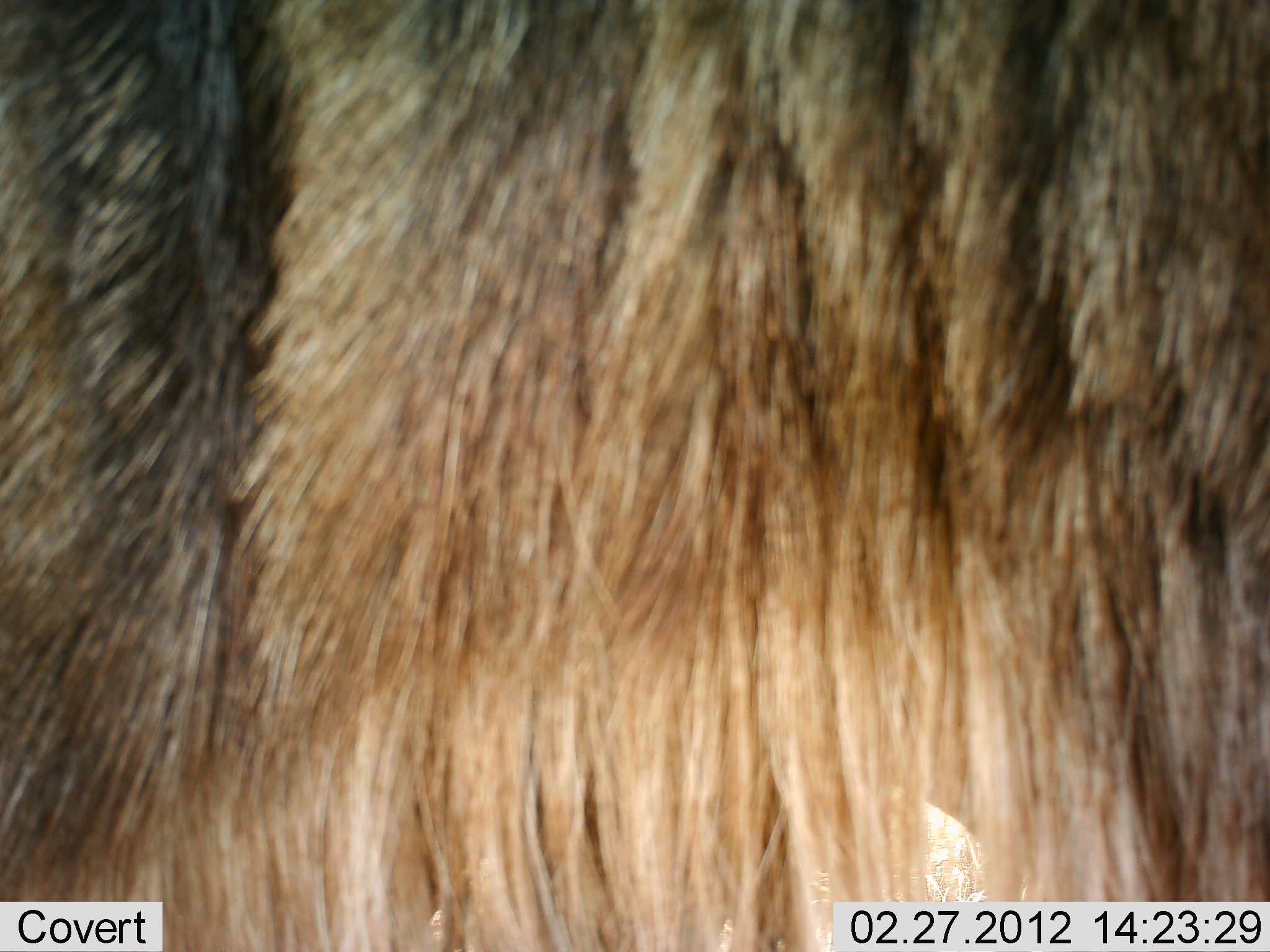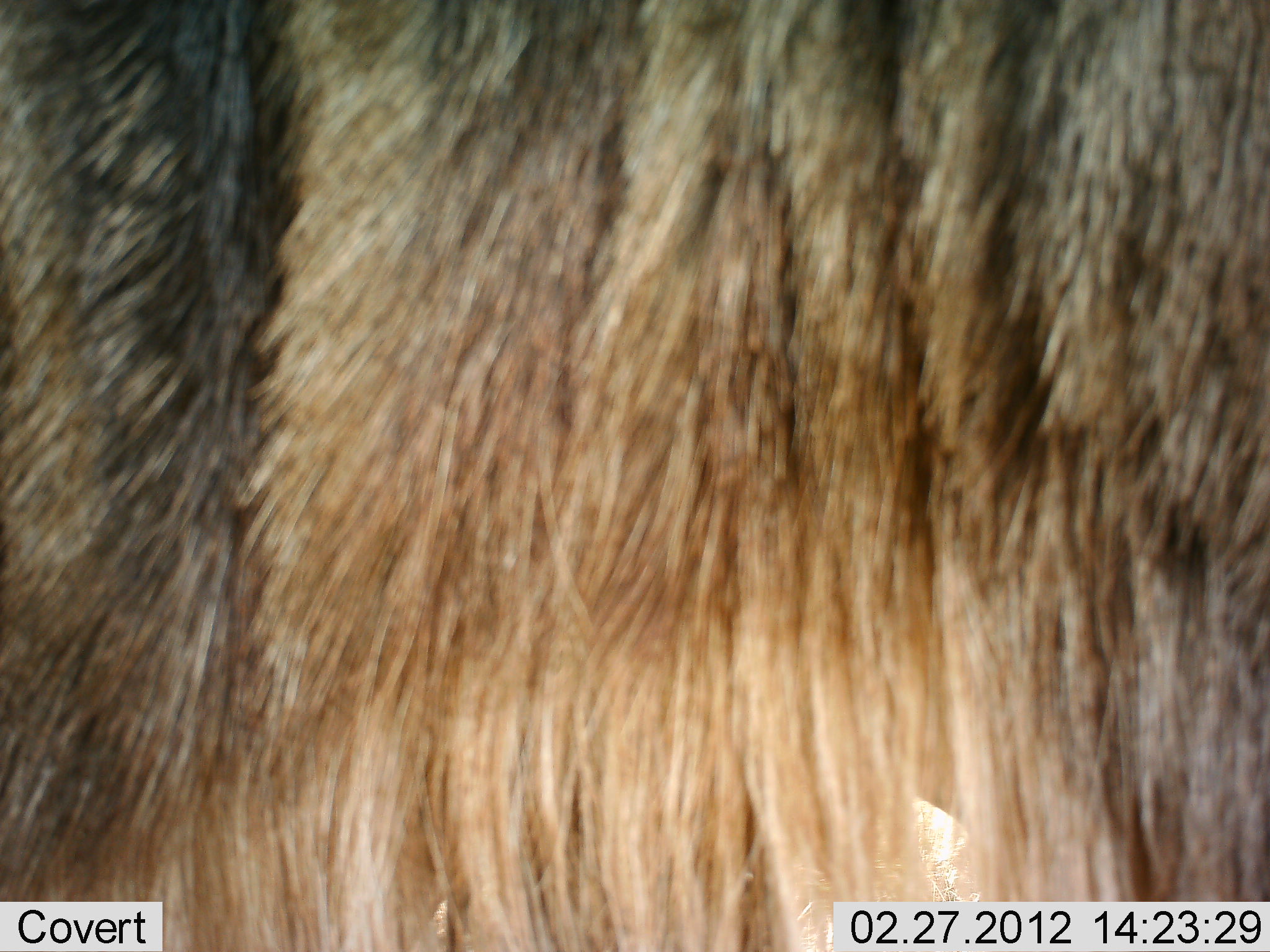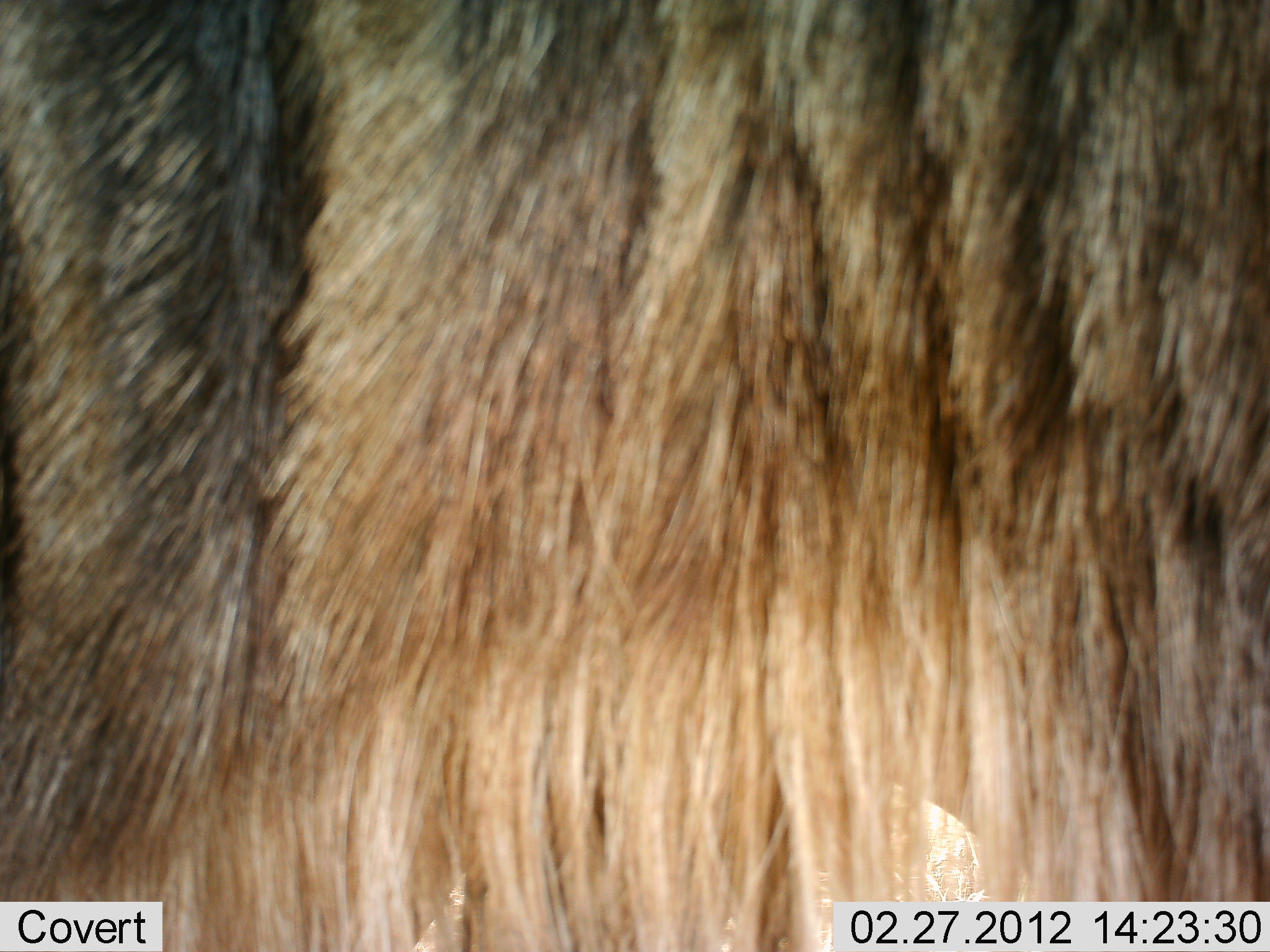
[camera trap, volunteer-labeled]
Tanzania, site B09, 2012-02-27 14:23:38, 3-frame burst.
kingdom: Animalia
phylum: Chordata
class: Mammalia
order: Artiodactyla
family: Bovidae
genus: Connochaetes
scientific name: Connochaetes taurinus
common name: blue wildebeest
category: wildebeest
Wildebeest (blue wildebeest) (Connochaetes taurinus), count 1. Behavior (volunteer vote fractions): standing 91%, resting 9%, moving 0%, interacting 0%. Young present (vote fraction): 0%. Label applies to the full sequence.